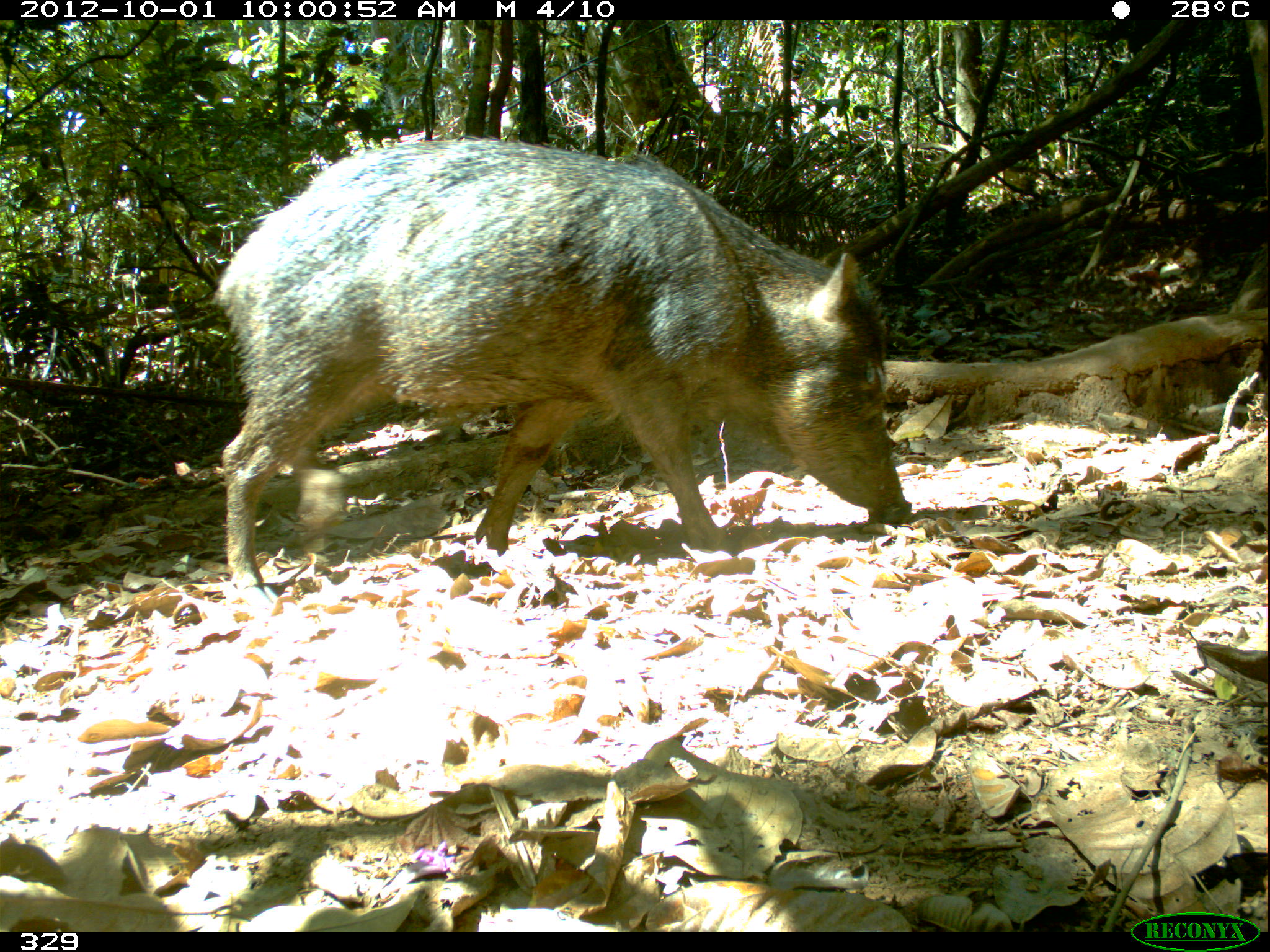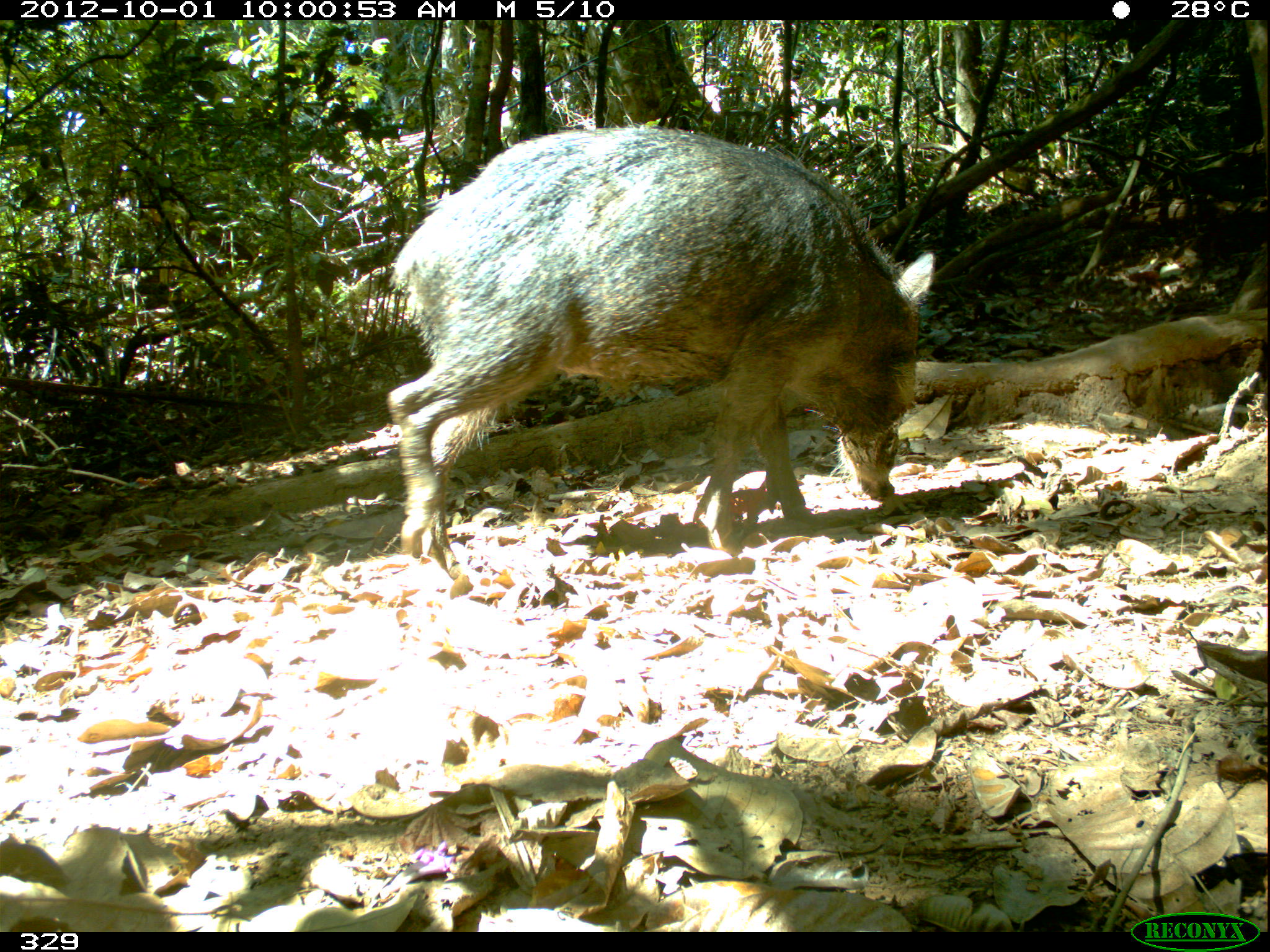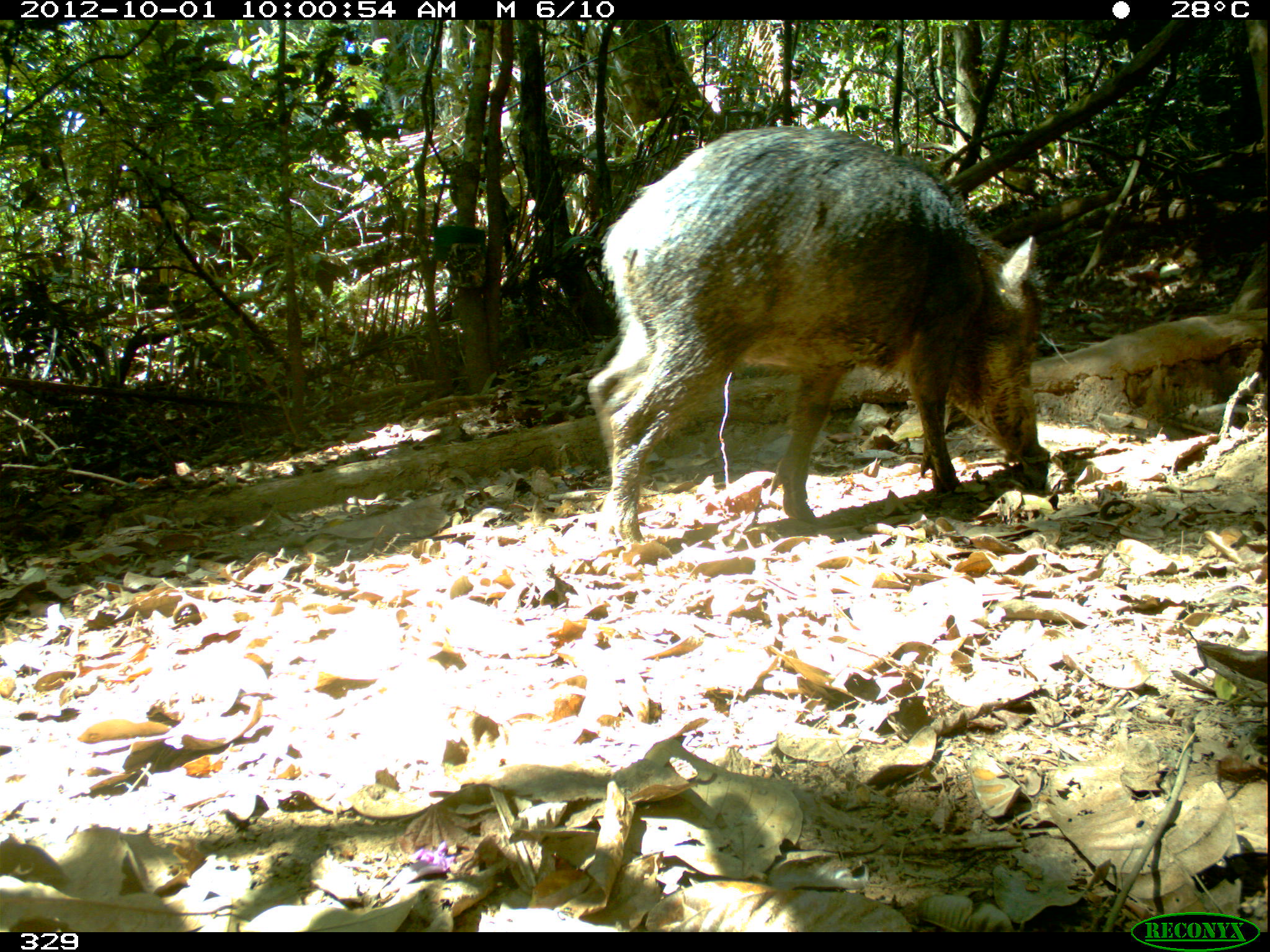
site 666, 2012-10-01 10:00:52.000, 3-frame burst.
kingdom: Animalia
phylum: Chordata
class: Mammalia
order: Artiodactyla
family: Tayassuidae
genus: Tayassu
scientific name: Tayassu pecari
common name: white-lipped peccary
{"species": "Tayassu pecari (white-lipped peccary)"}